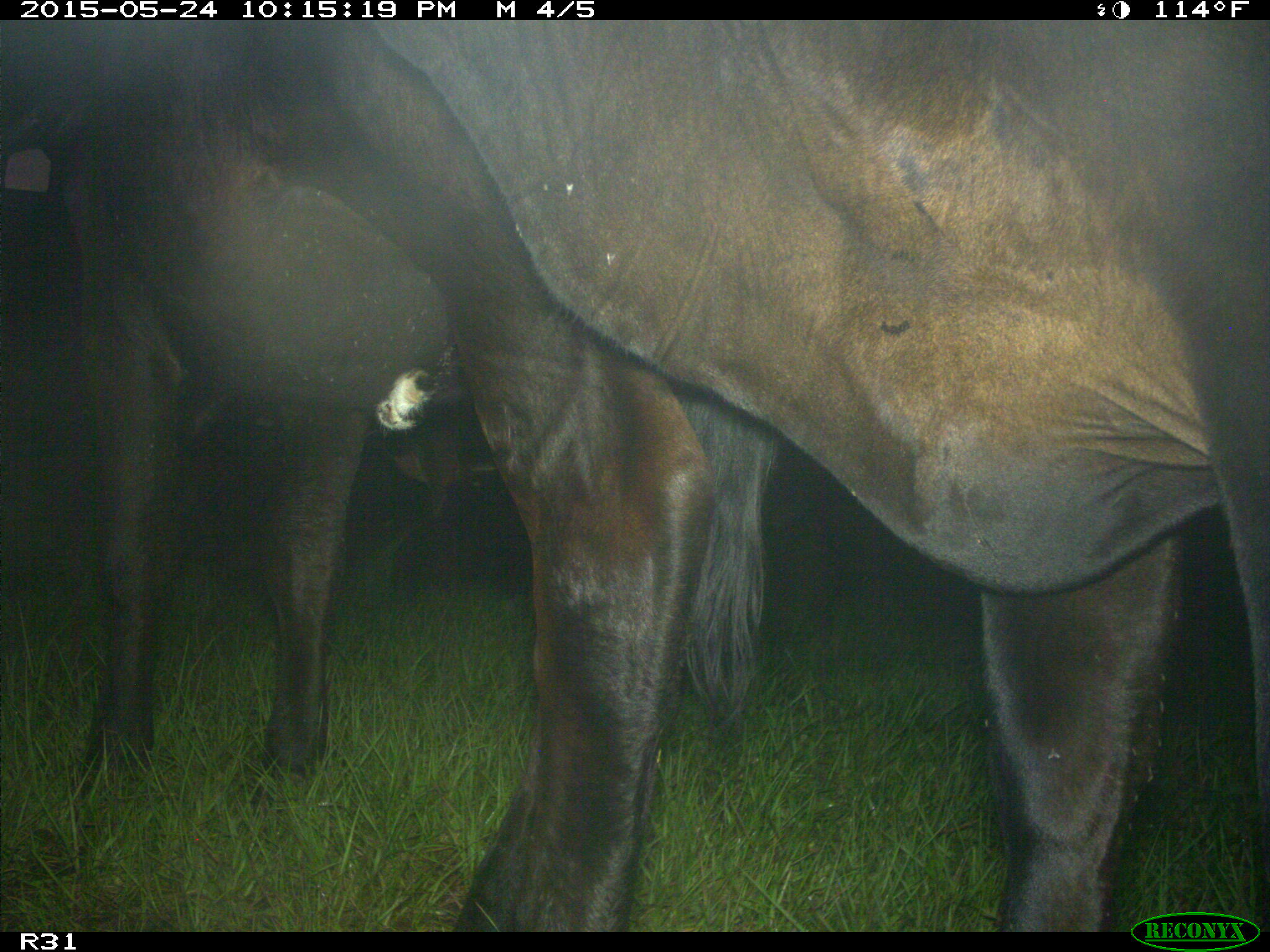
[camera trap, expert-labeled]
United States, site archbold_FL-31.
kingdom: Animalia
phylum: Chordata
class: Mammalia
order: Artiodactyla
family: Bovidae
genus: Bos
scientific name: Bos taurus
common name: domestic cow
Bos taurus (domestic cow).